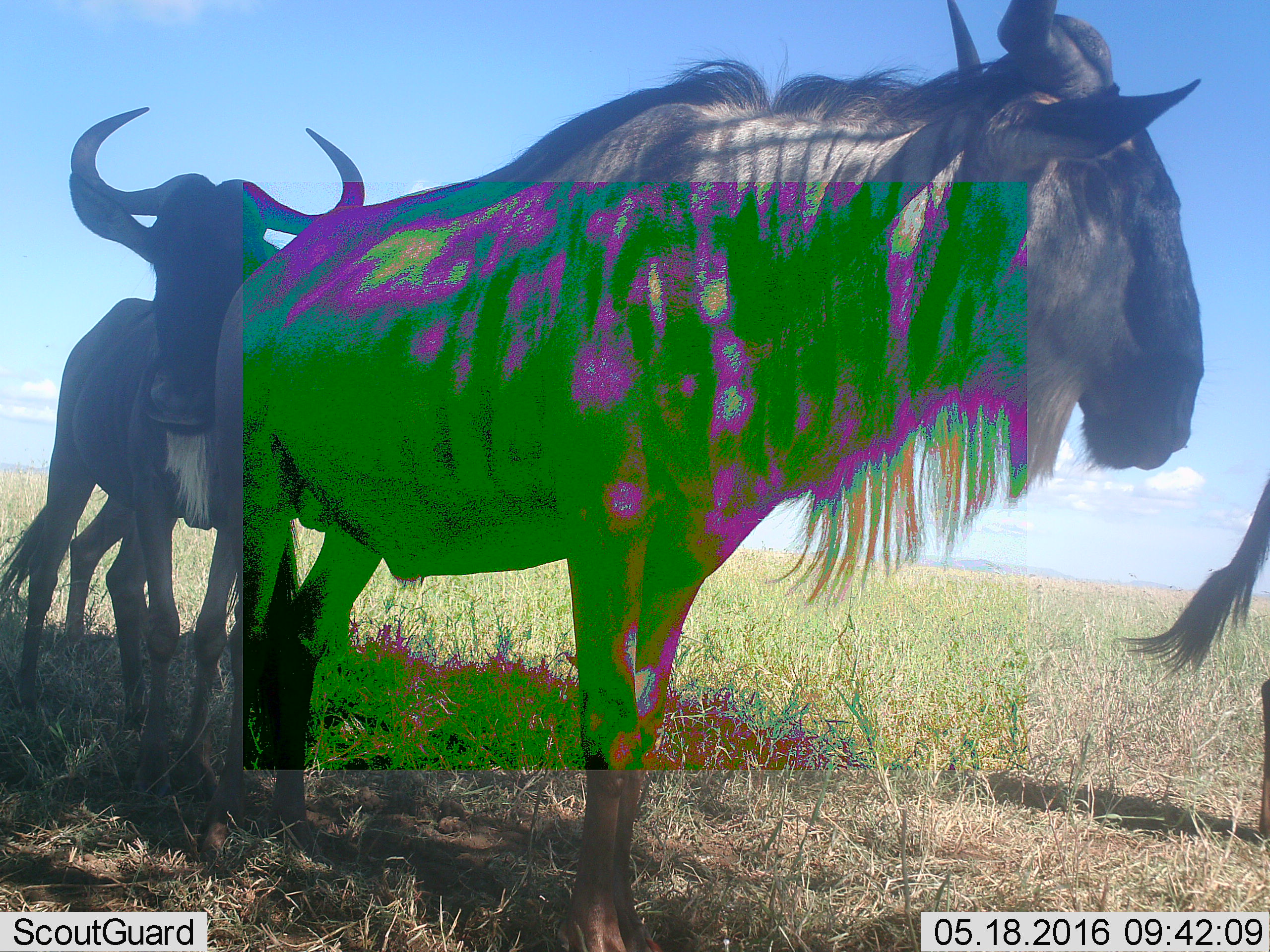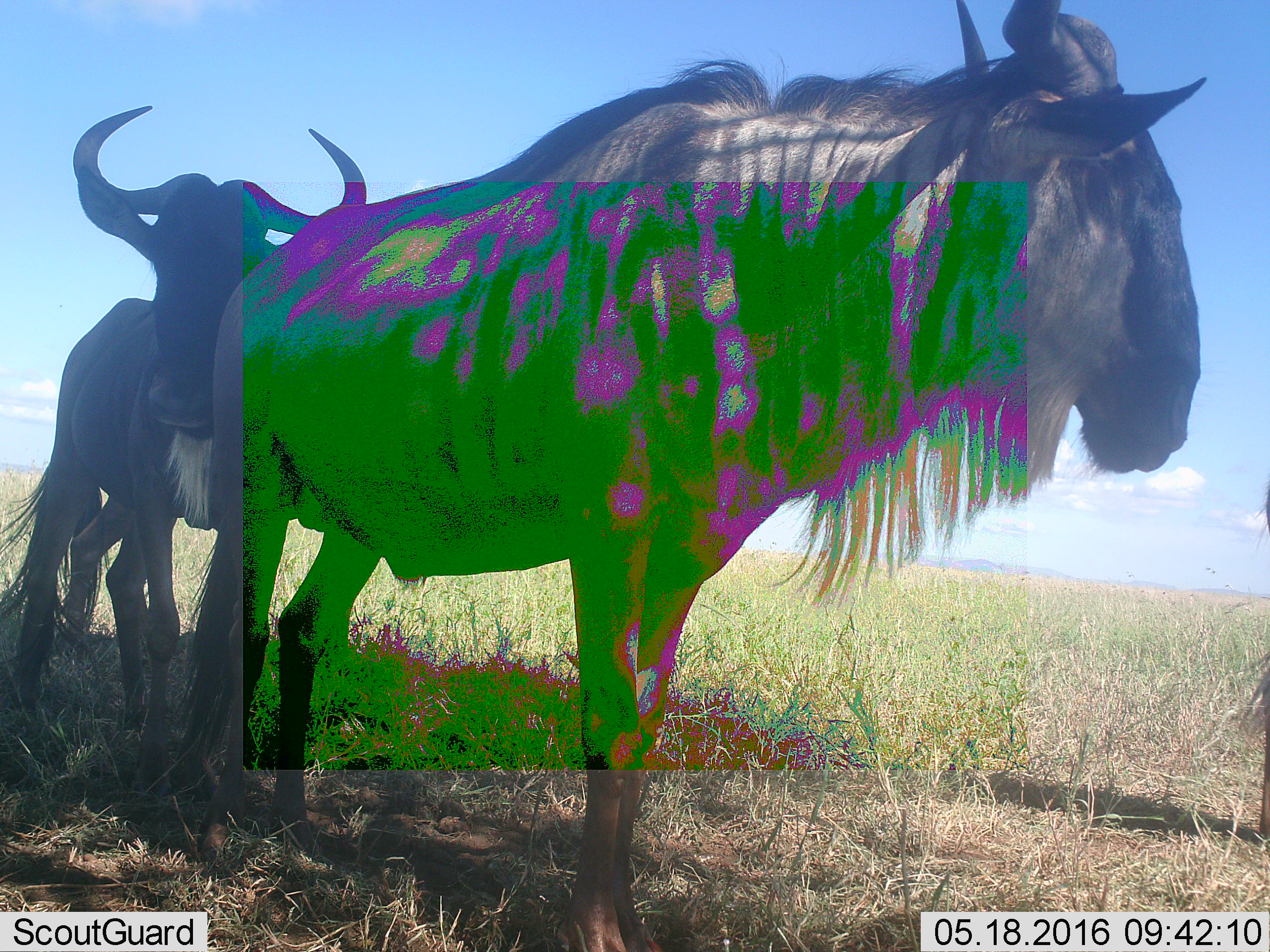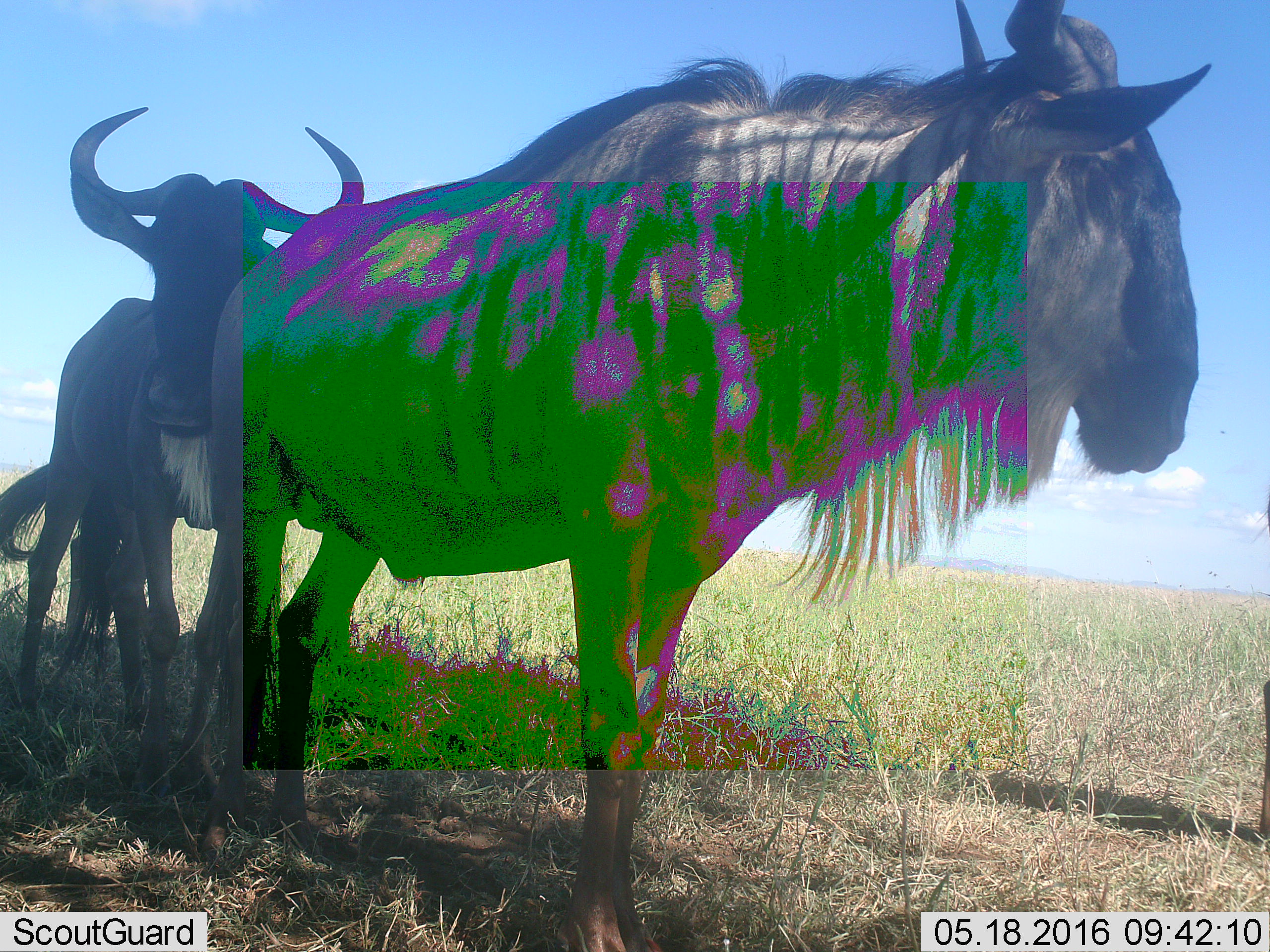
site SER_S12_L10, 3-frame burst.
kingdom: Animalia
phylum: Chordata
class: Mammalia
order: Artiodactyla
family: Bovidae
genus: Connochaetes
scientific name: Connochaetes taurinus taurinus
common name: blue wildebeest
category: wildebeestblue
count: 3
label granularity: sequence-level